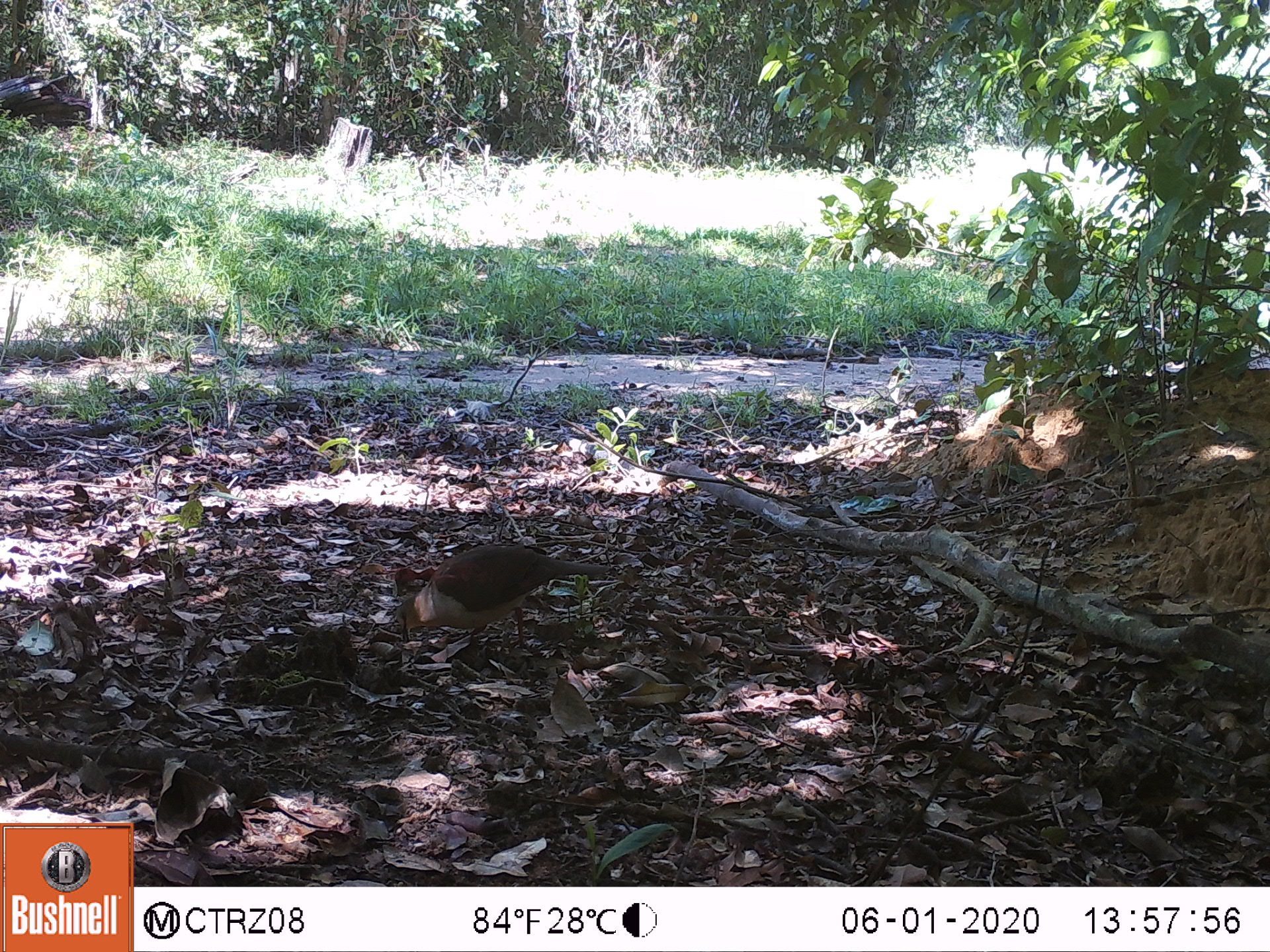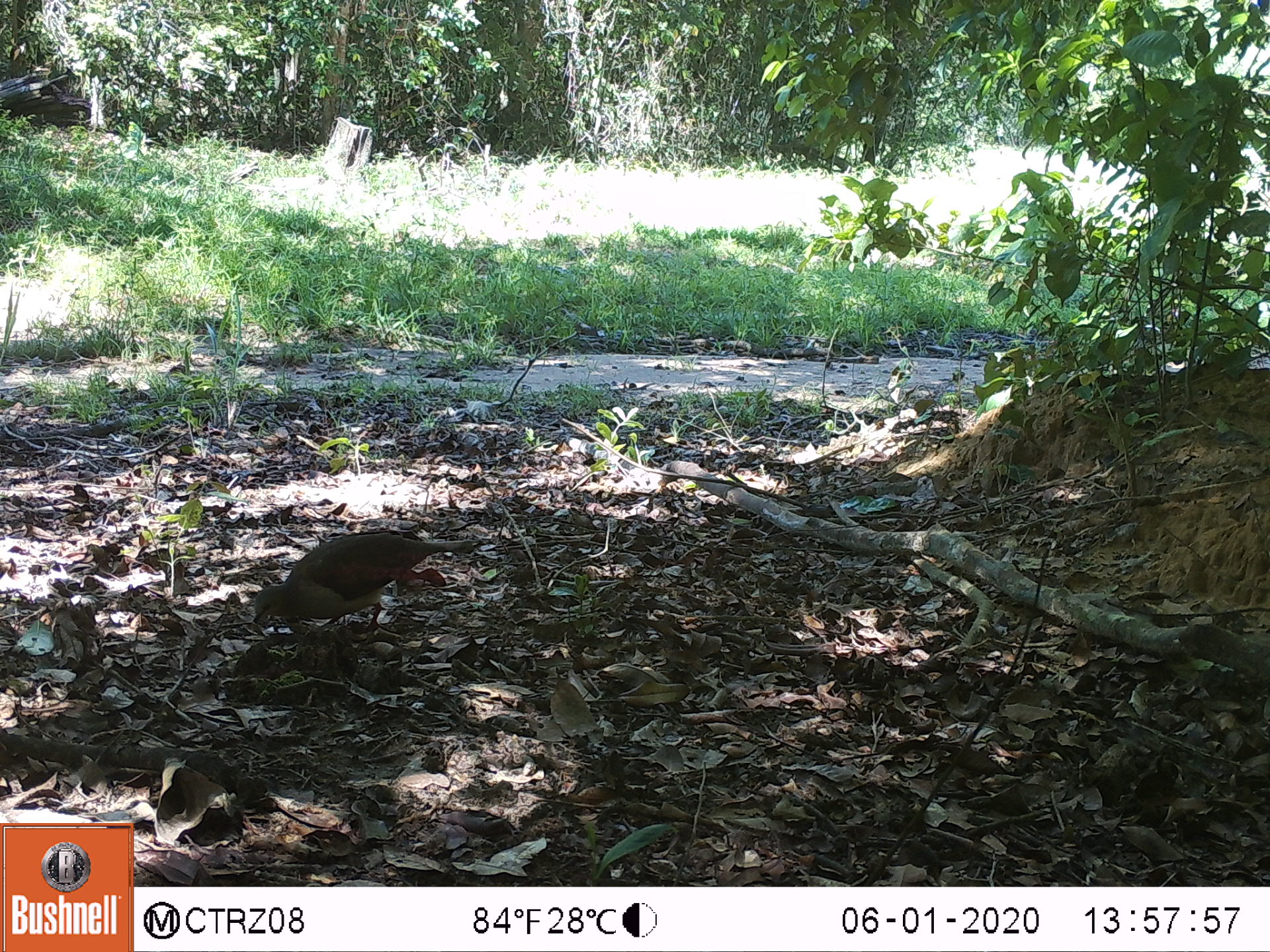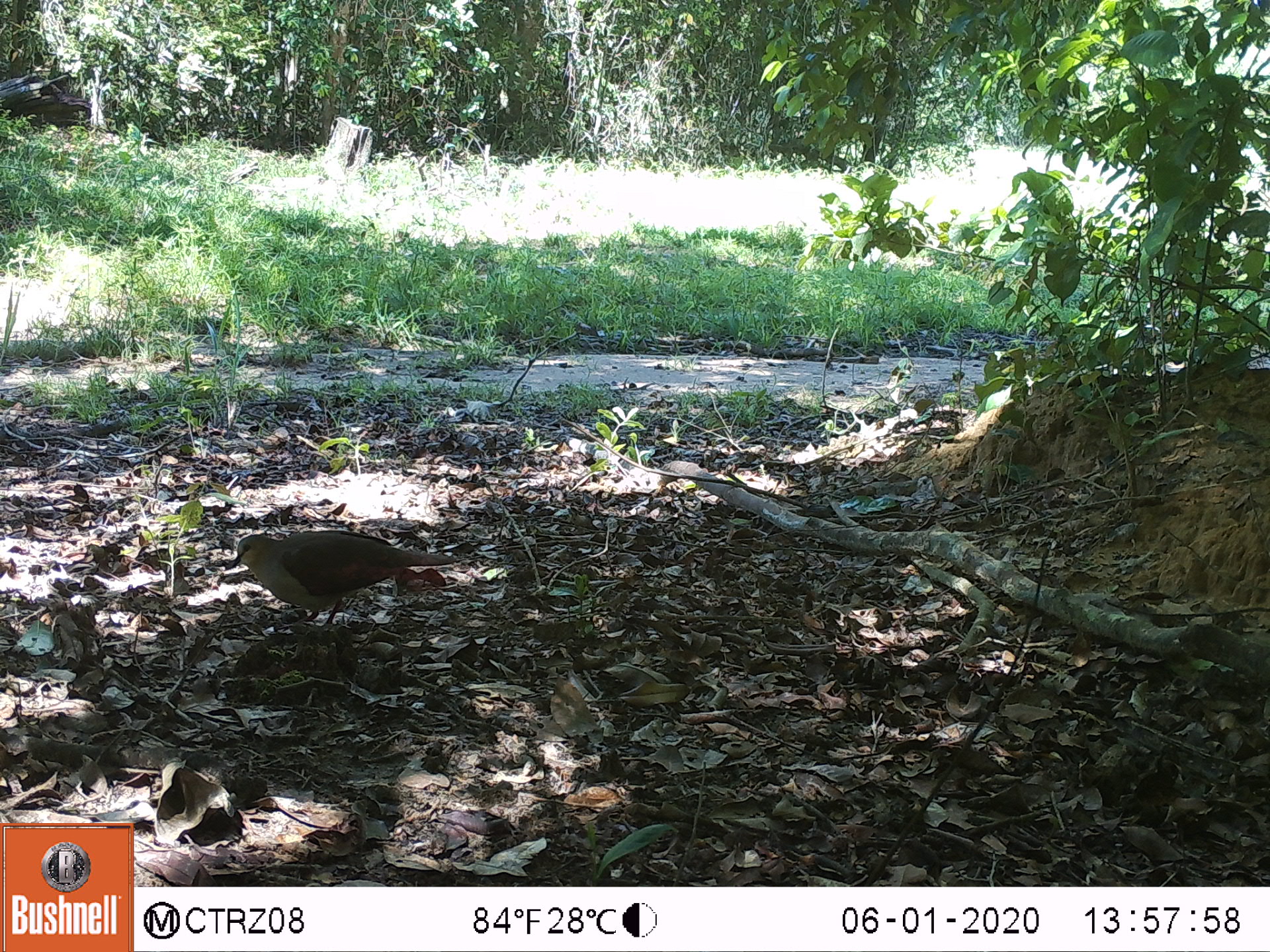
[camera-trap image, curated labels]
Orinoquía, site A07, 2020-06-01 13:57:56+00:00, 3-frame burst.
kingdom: Animalia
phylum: Chordata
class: Aves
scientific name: Aves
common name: bird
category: unknown bird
Unknown bird (bird) (Aves).